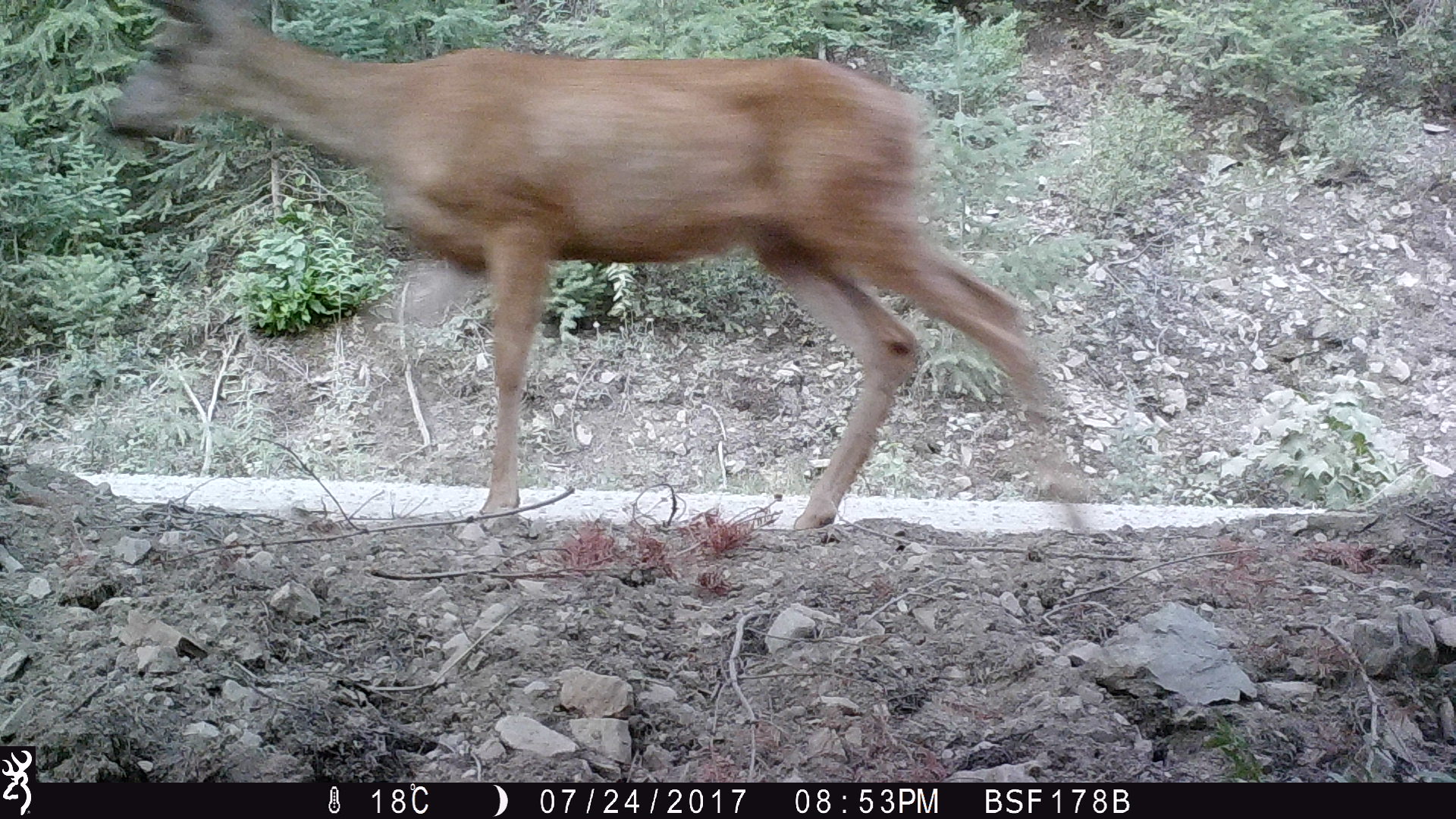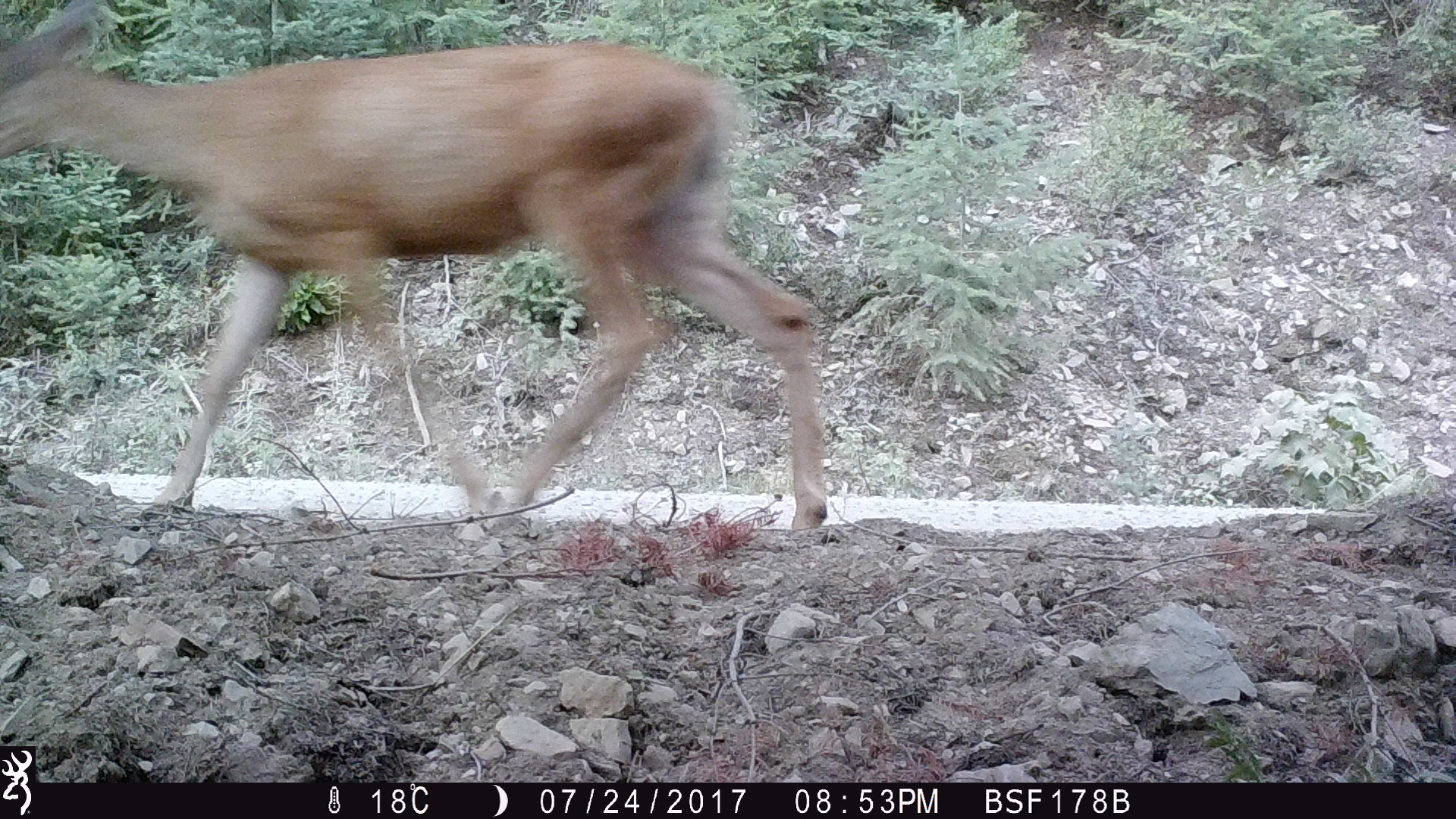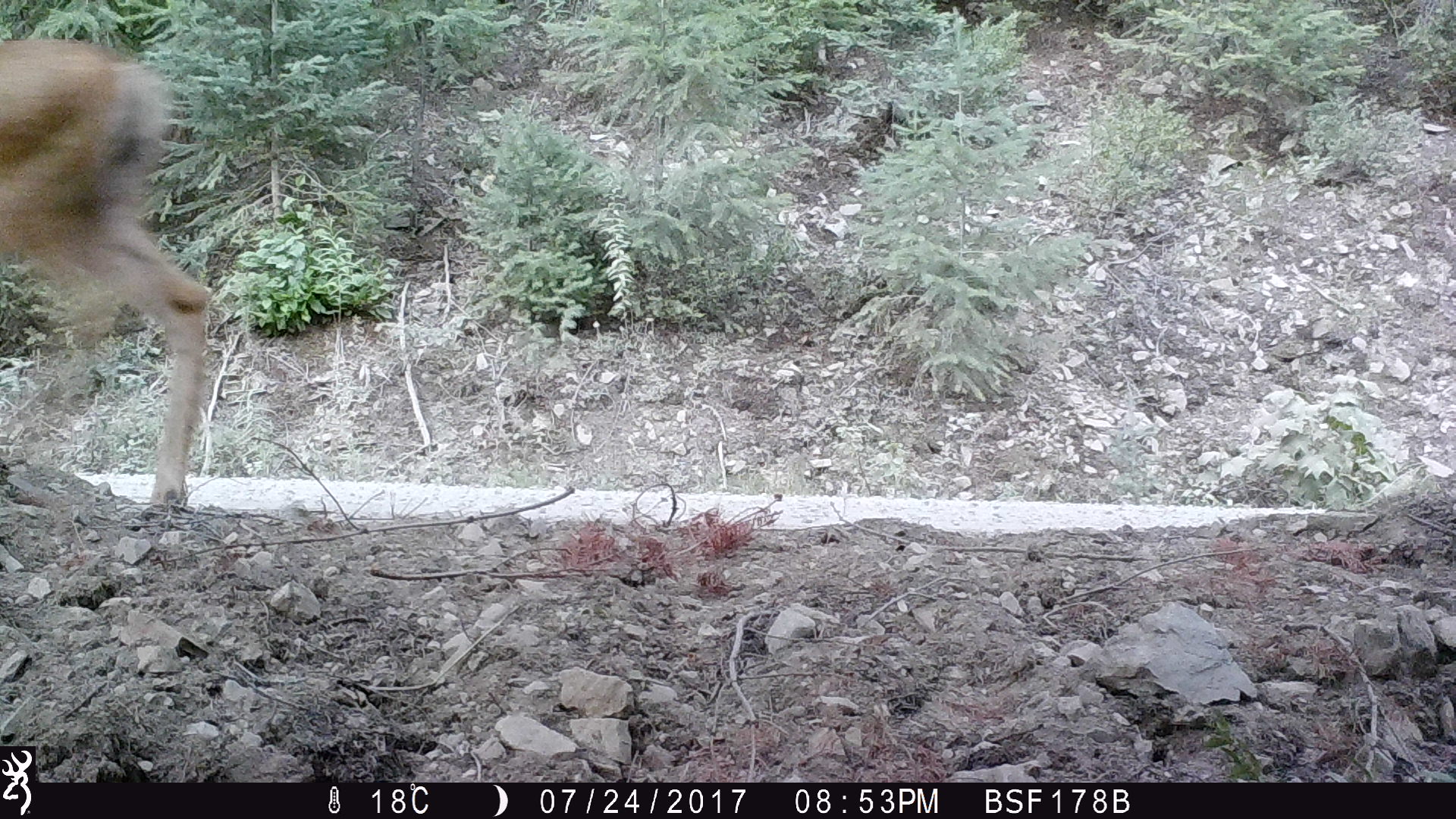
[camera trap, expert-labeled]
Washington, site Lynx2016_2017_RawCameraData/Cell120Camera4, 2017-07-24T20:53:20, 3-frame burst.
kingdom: Animalia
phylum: Chordata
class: Mammalia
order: Artiodactyla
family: Cervidae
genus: Odocoileus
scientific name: Odocoileus hemionus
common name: mule deer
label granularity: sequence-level